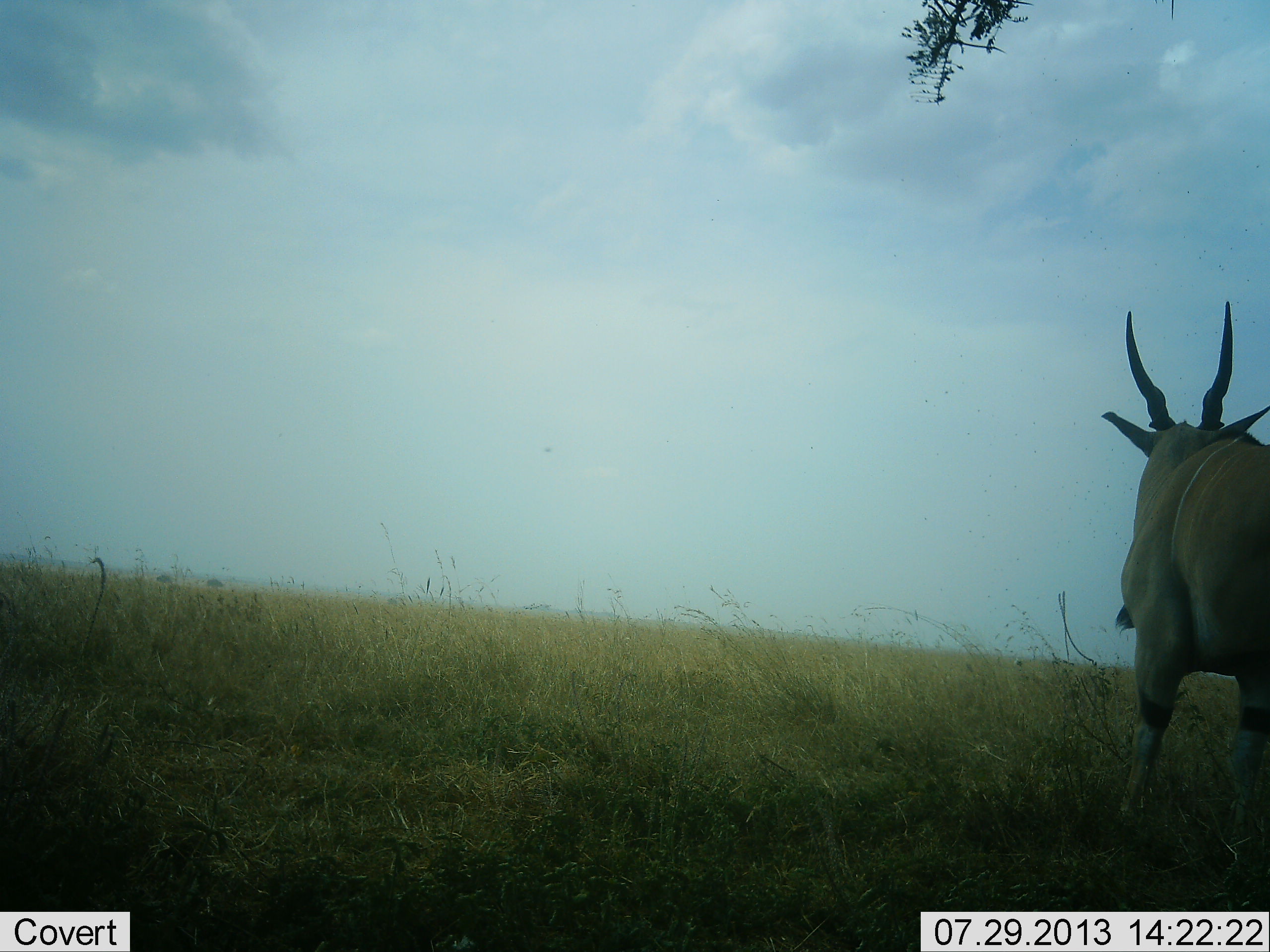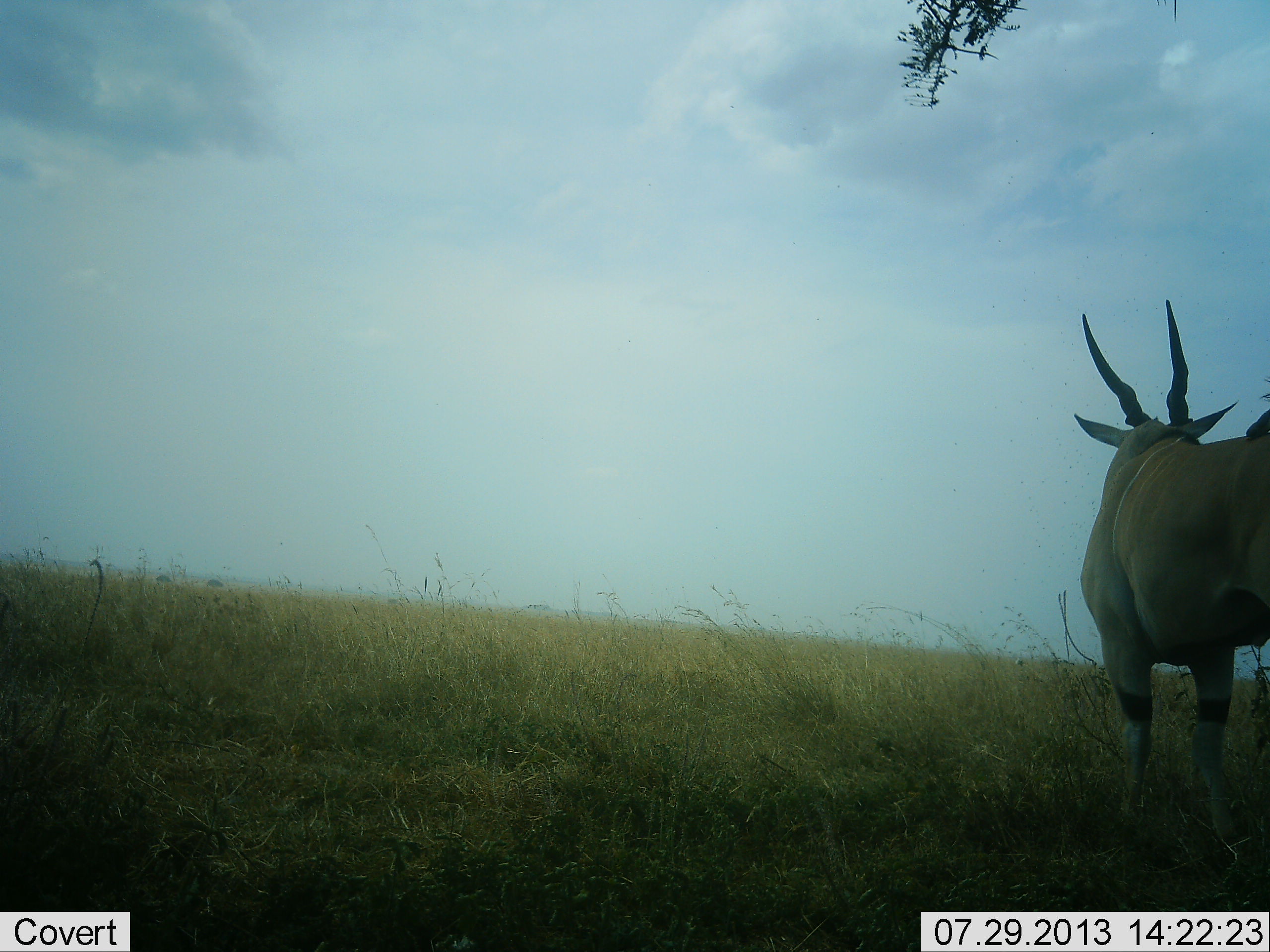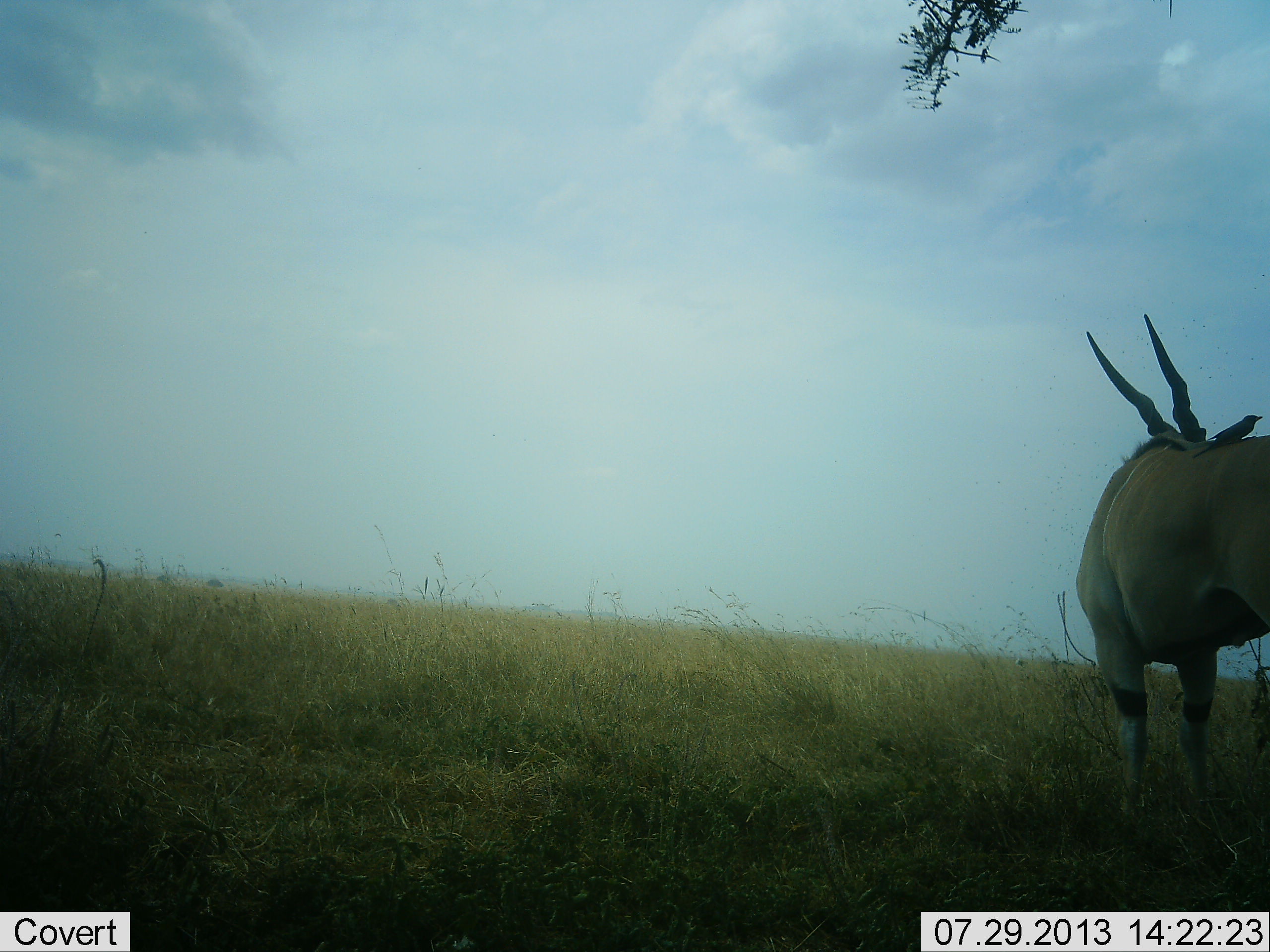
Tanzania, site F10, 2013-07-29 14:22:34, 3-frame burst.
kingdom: Animalia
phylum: Chordata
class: Mammalia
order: Artiodactyla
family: Bovidae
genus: Tragelaphus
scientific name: Tragelaphus oryx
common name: eland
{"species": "eland (Tragelaphus oryx)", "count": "1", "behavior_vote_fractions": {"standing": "67%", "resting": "0%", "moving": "33%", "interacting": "0%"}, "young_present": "0%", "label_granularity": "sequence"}